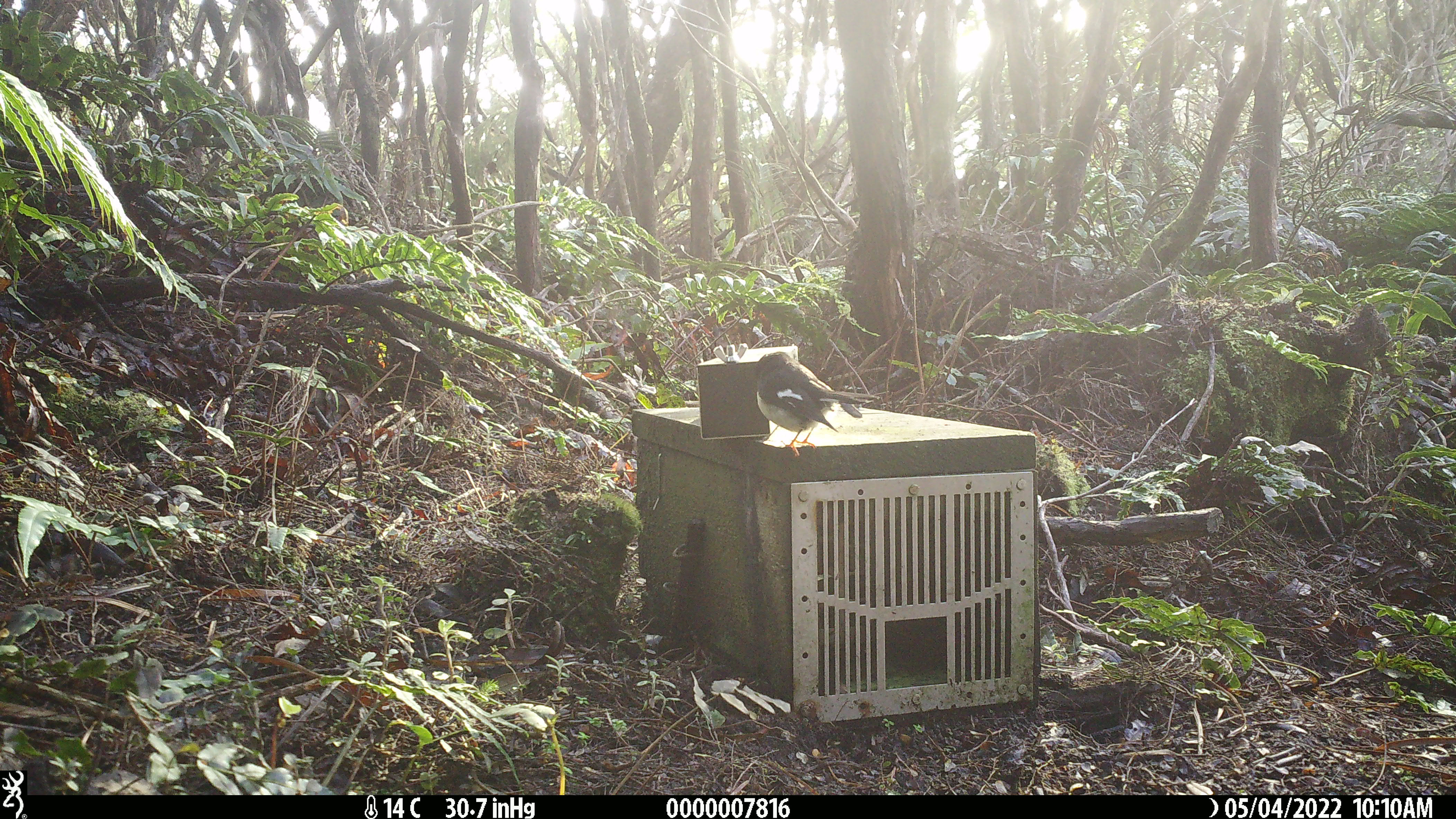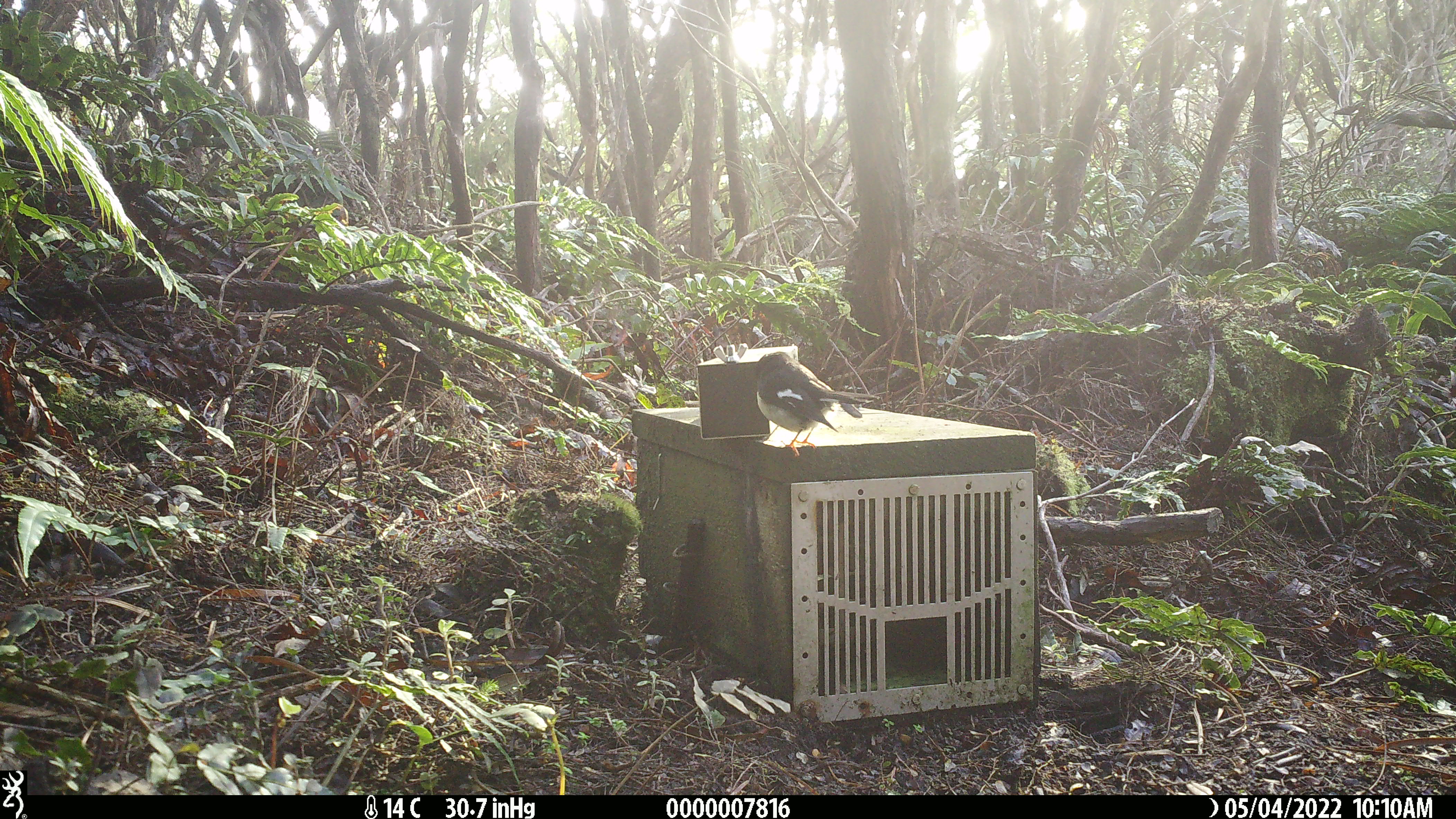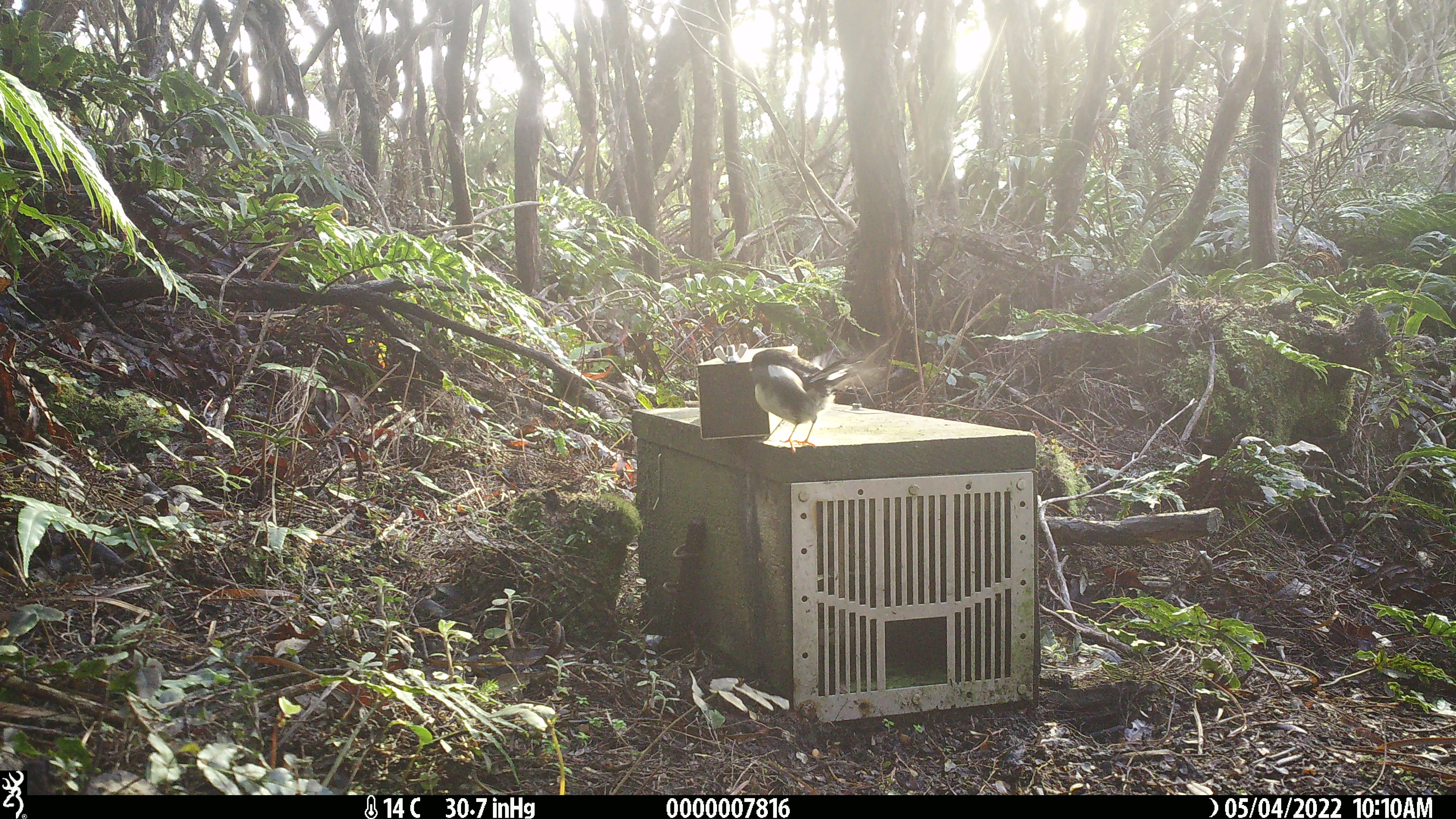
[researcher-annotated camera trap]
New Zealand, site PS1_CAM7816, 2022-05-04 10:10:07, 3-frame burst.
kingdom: Animalia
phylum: Chordata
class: Aves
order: Passeriformes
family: Petroicidae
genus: Petroica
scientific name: Petroica macrocephala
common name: tomtit